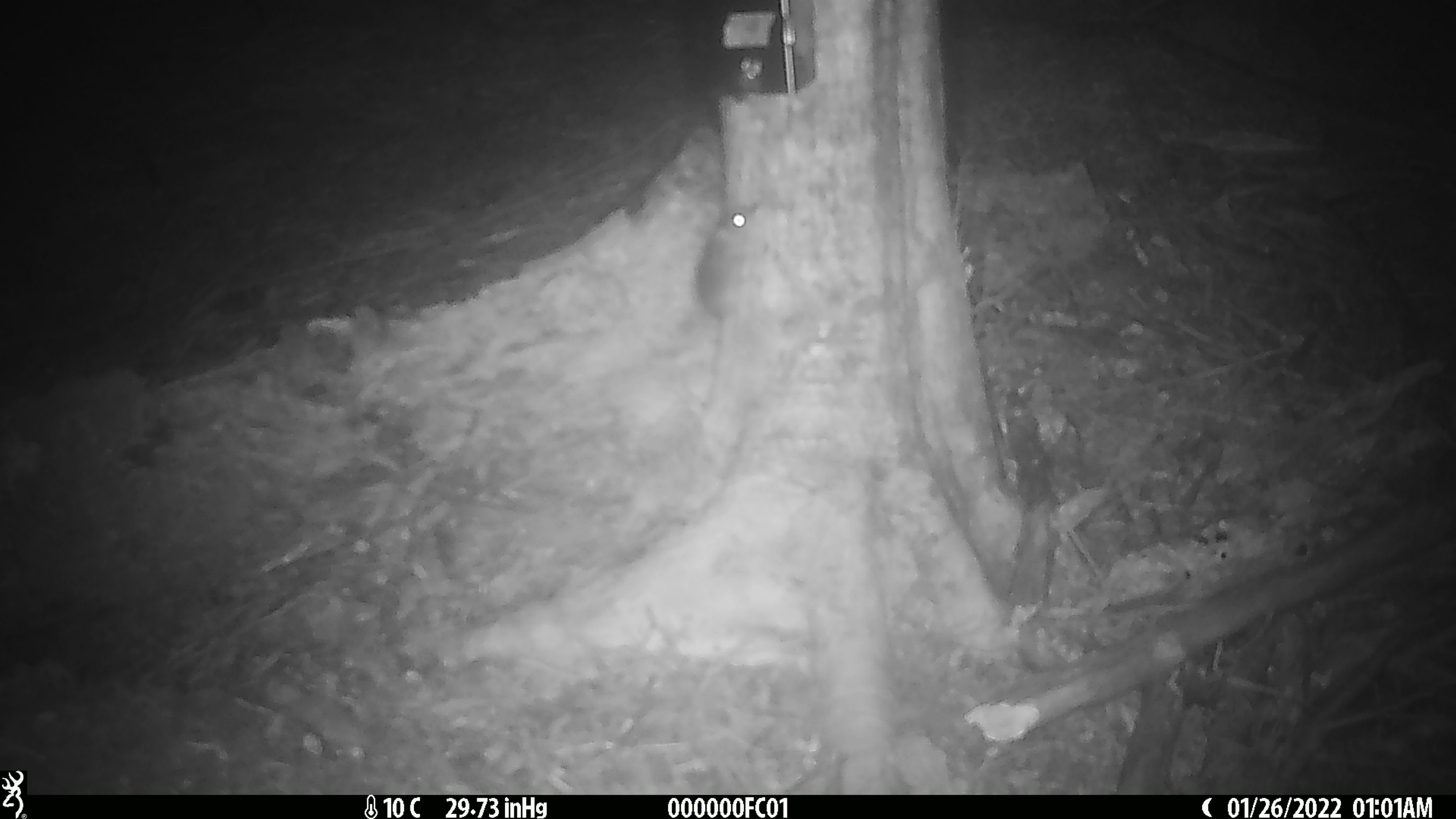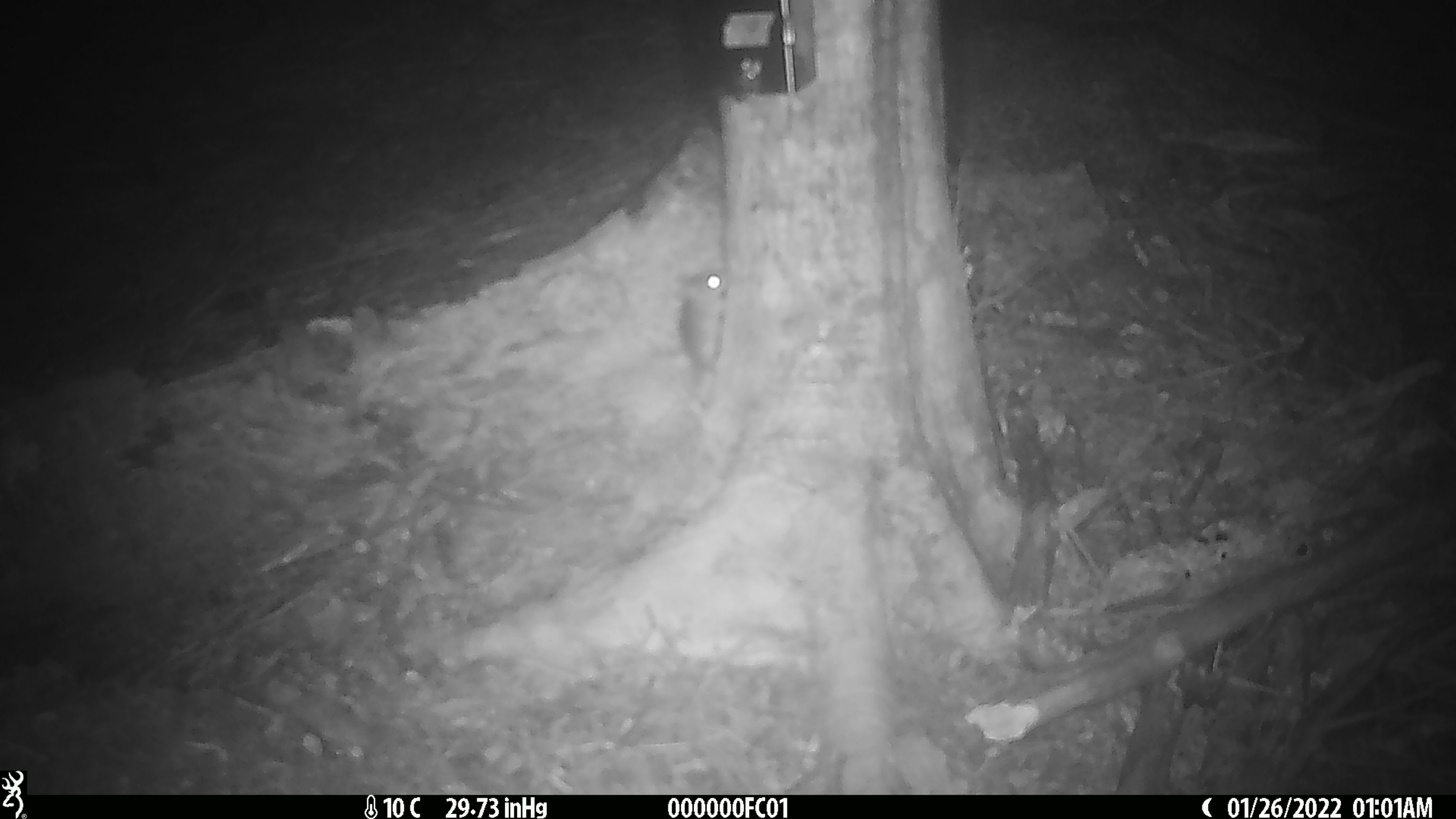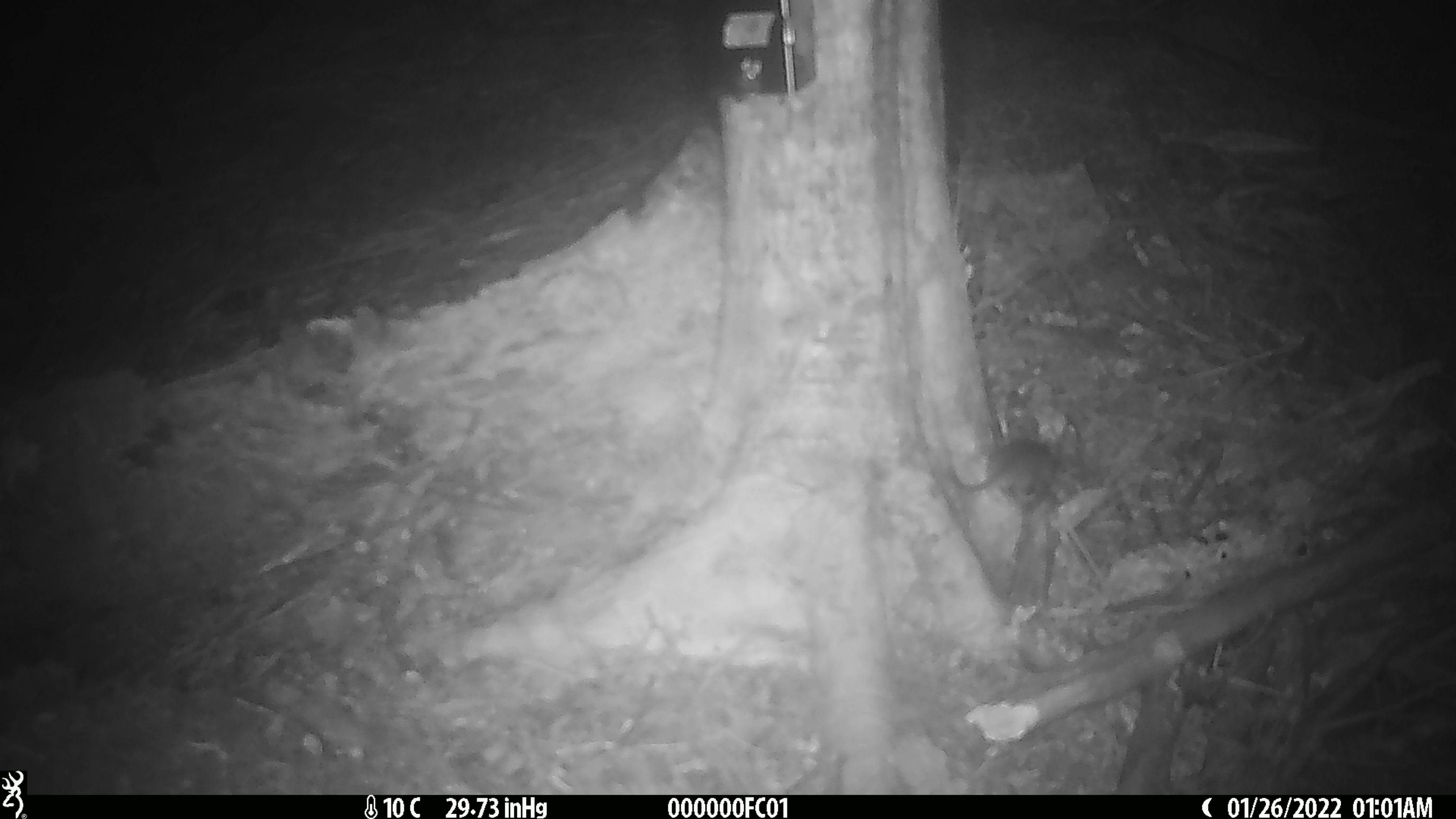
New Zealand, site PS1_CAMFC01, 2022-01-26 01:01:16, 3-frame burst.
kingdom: Animalia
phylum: Chordata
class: Mammalia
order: Rodentia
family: Muridae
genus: Mus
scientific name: Mus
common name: mouse